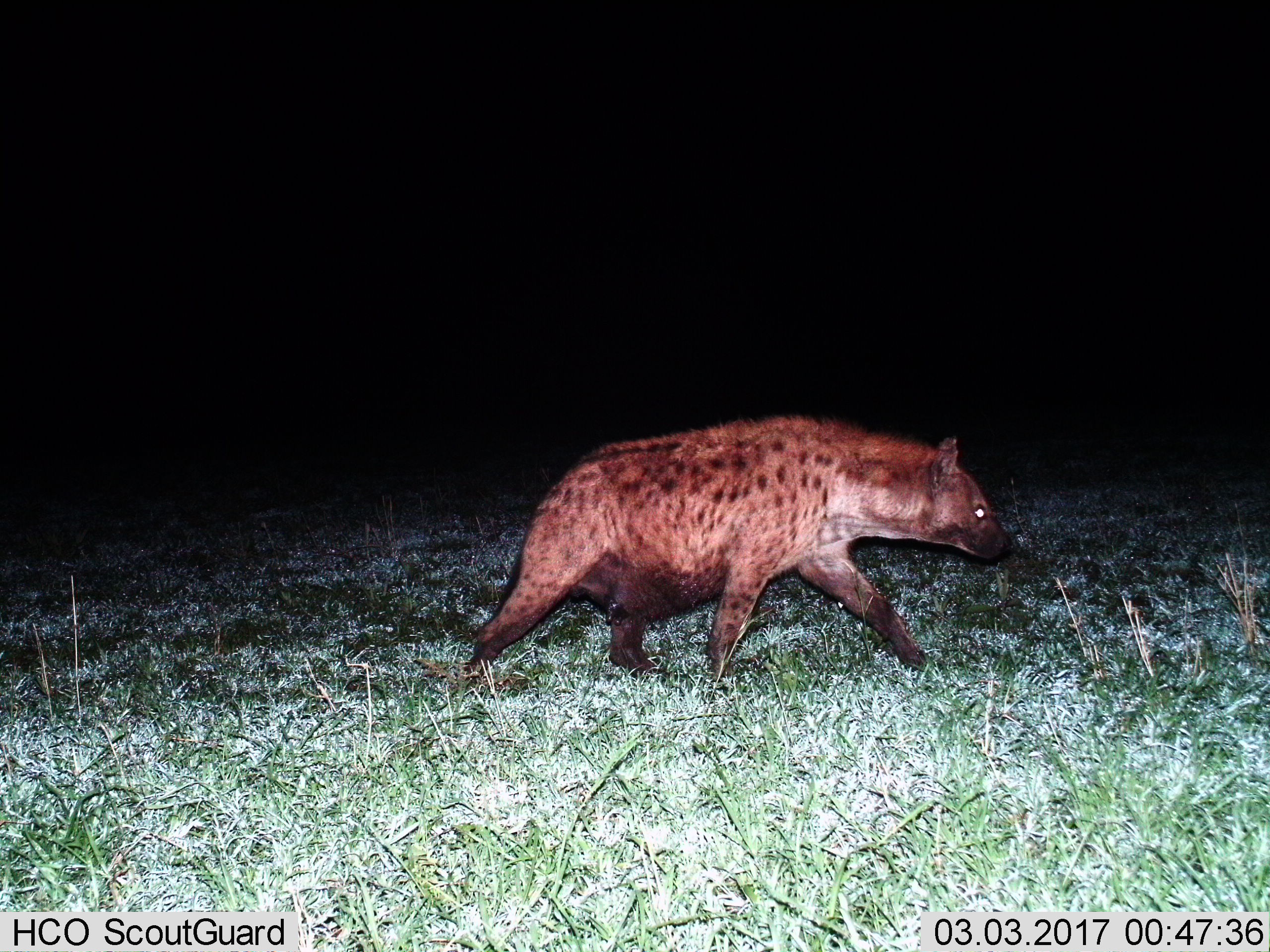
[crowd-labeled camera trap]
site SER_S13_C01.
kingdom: Animalia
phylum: Chordata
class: Mammalia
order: Carnivora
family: Hyaenidae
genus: Crocuta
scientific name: Crocuta crocuta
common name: spotted hyena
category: hyenaspotted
Hyenaspotted (spotted hyena) (Crocuta crocuta), count 1. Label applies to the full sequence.